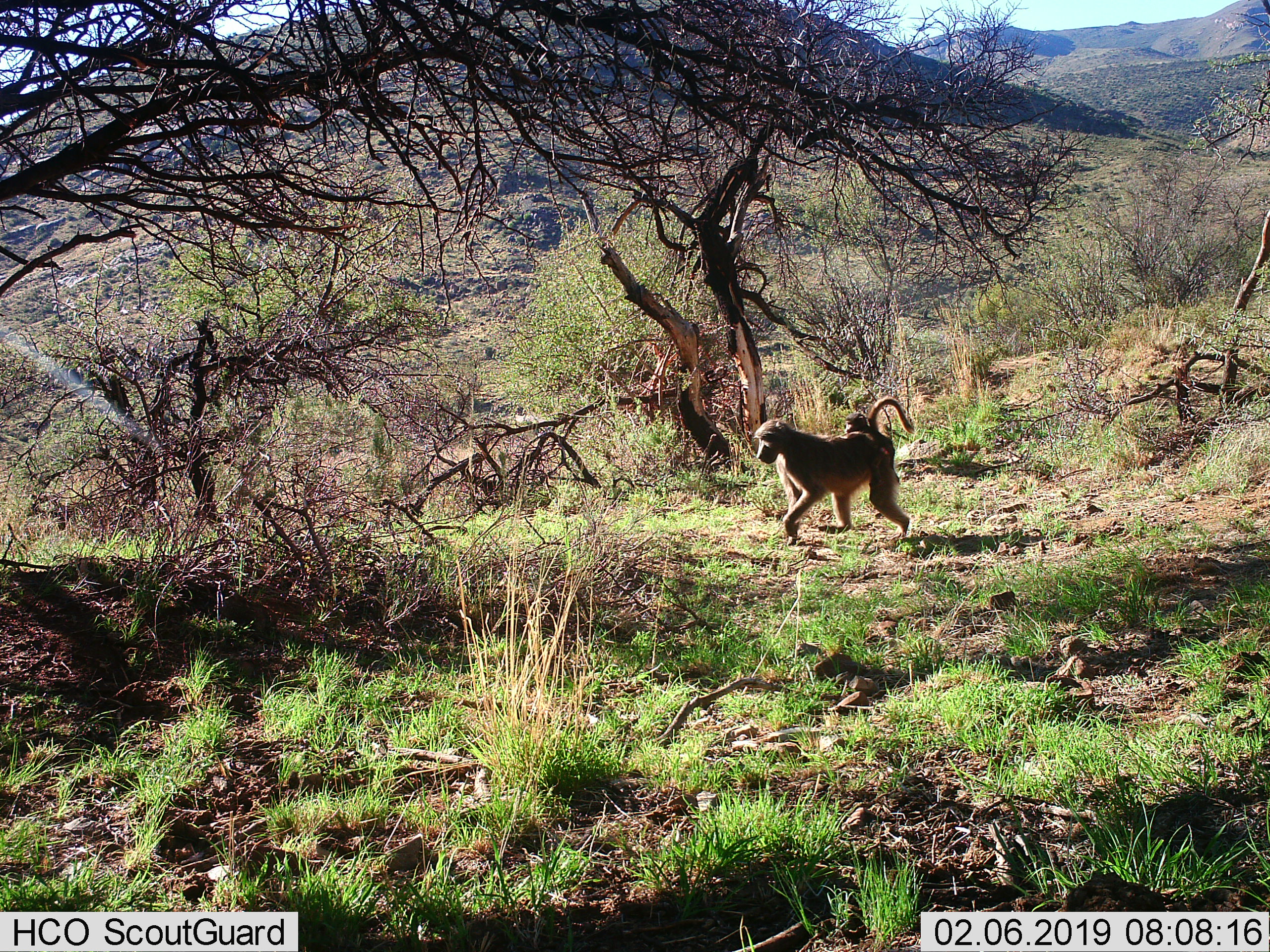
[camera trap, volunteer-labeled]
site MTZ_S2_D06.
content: unidentified animal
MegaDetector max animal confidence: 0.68